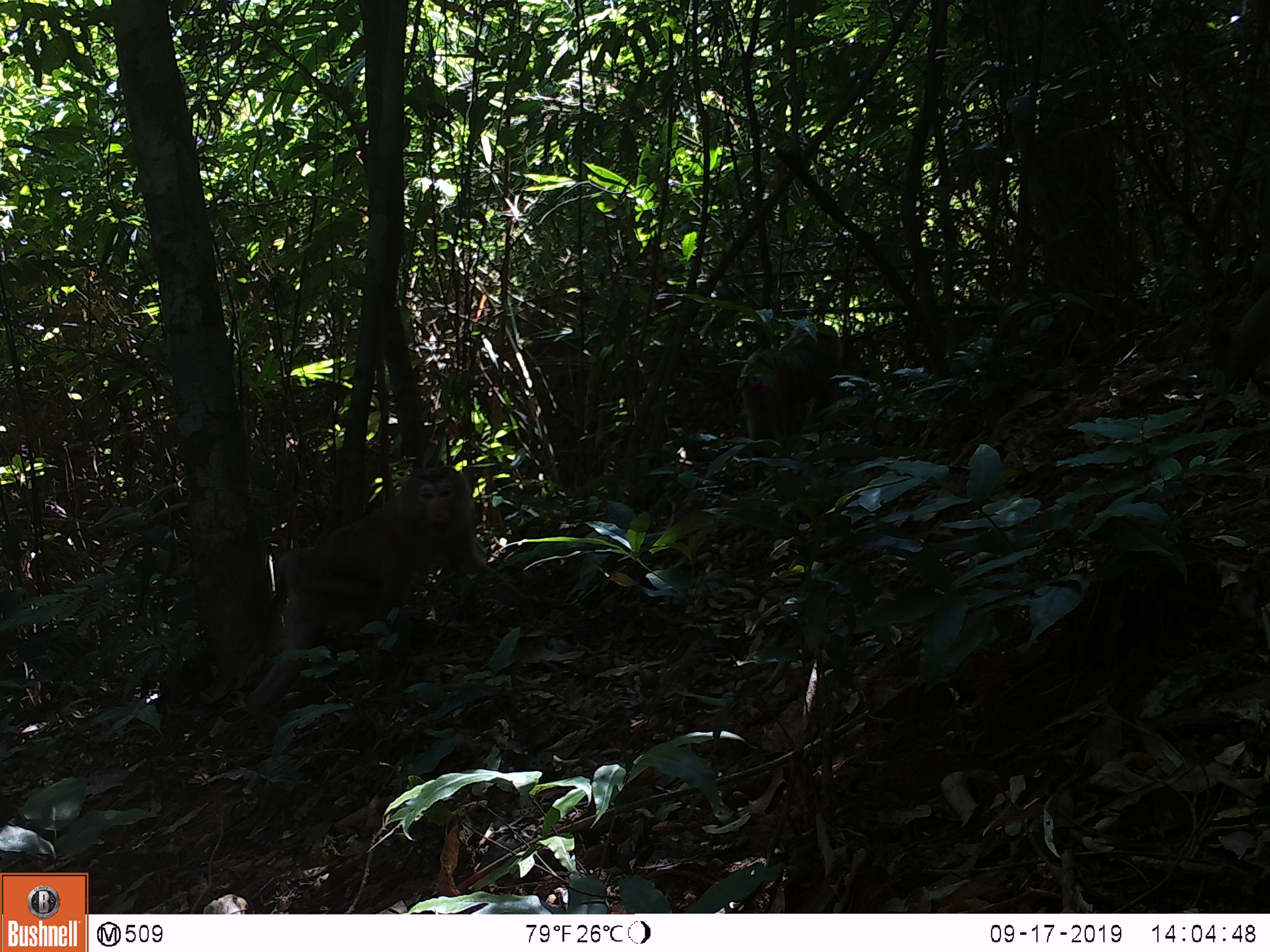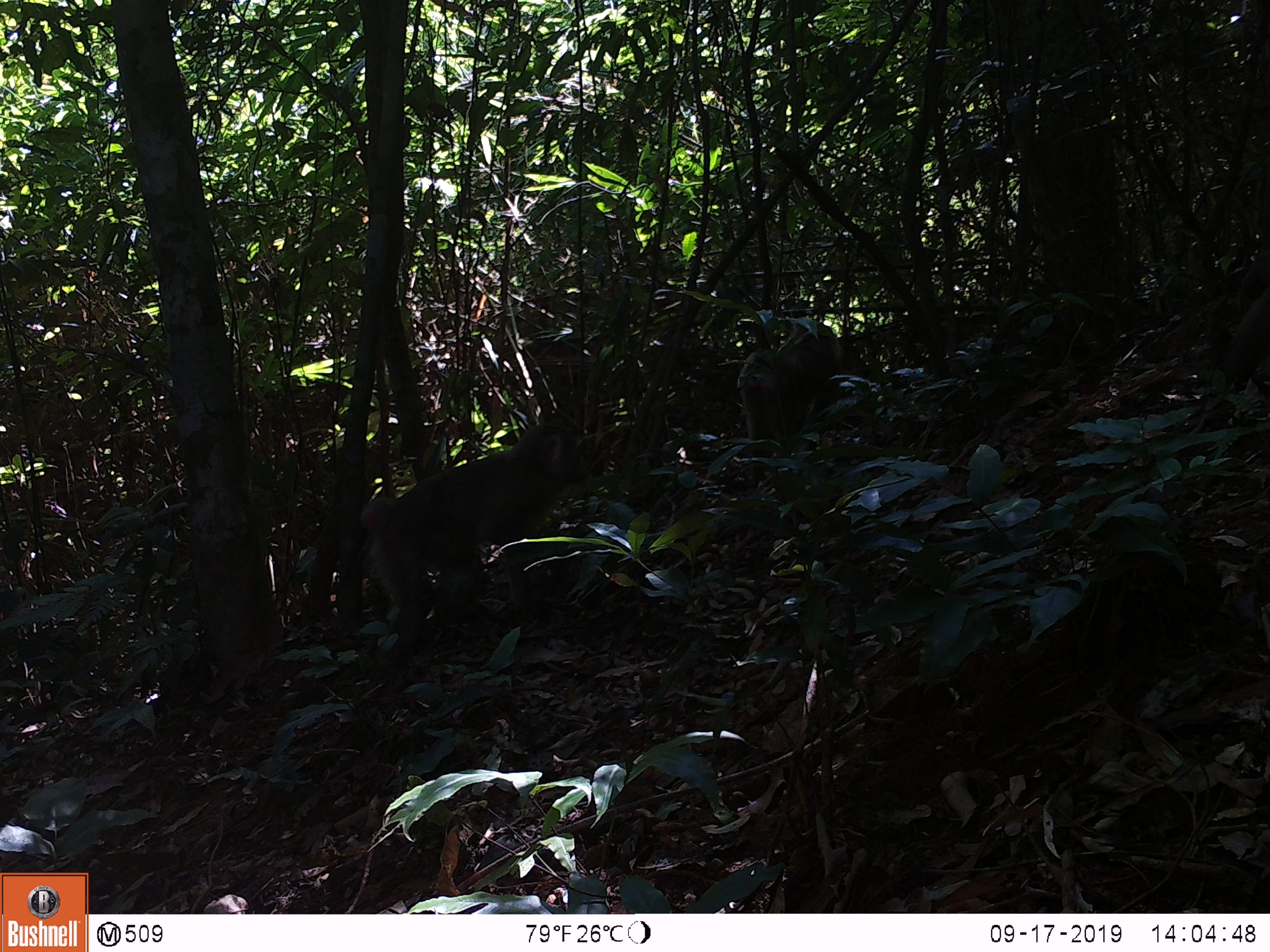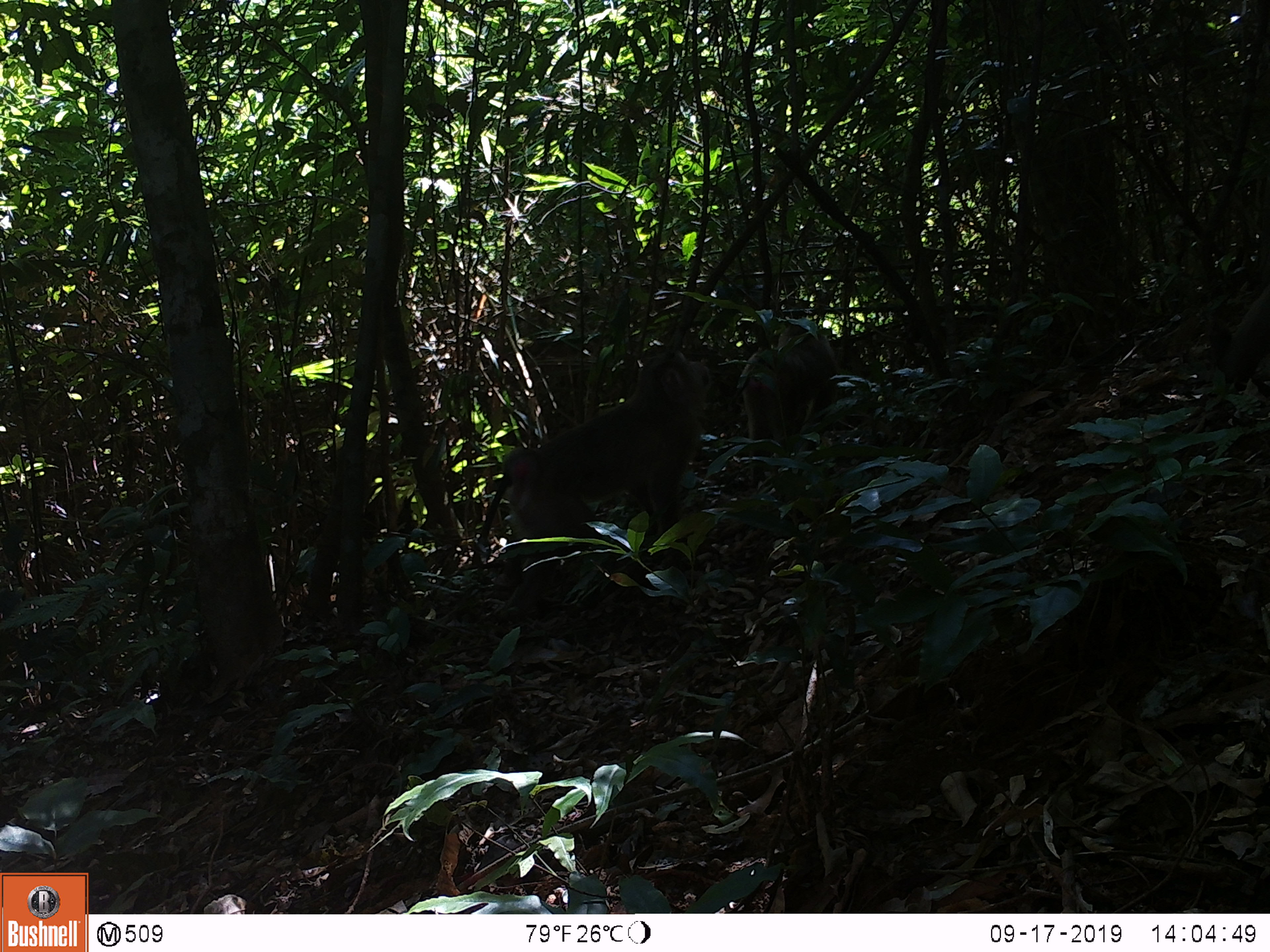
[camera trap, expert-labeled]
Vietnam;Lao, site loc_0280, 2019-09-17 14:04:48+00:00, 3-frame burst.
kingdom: Animalia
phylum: Chordata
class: Mammalia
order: Primates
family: Cercopithecidae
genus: Macaca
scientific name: Macaca nemestrina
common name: pig-tailed macaque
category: pig tailed macaque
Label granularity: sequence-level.